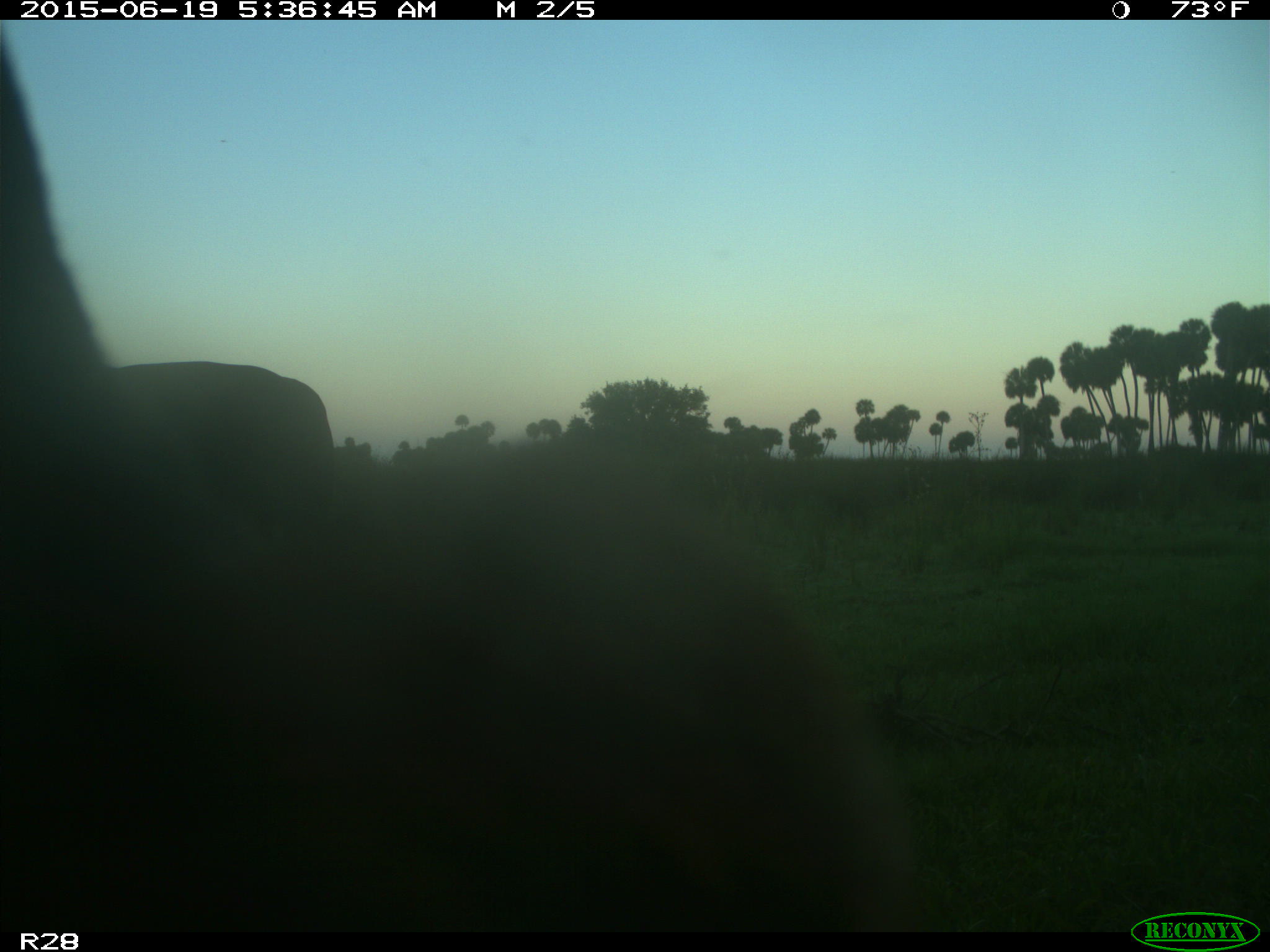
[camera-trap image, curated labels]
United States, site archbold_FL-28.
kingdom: Animalia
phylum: Chordata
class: Mammalia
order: Artiodactyla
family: Bovidae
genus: Bos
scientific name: Bos taurus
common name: domestic cow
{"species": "Bos taurus (domestic cow)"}